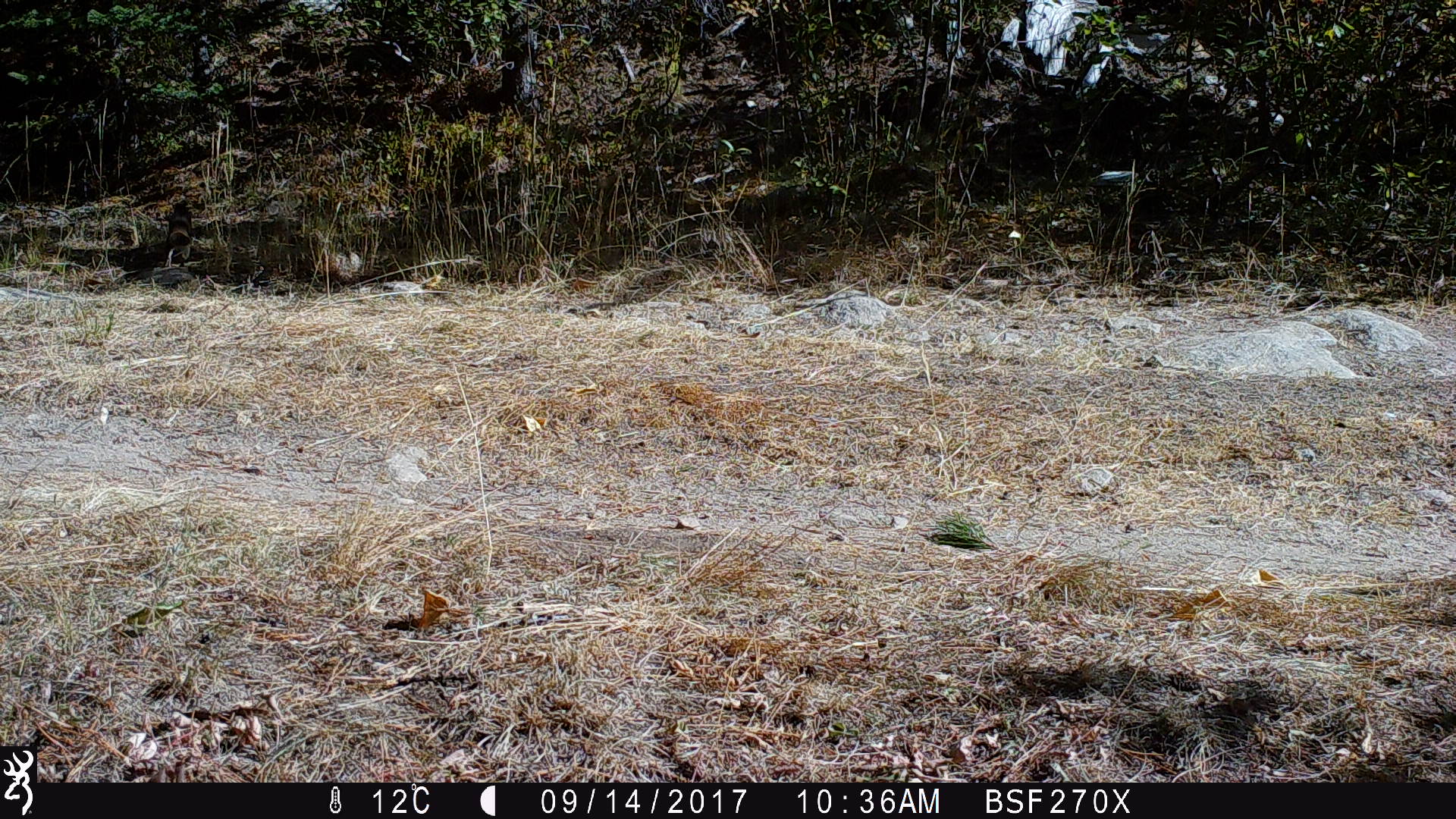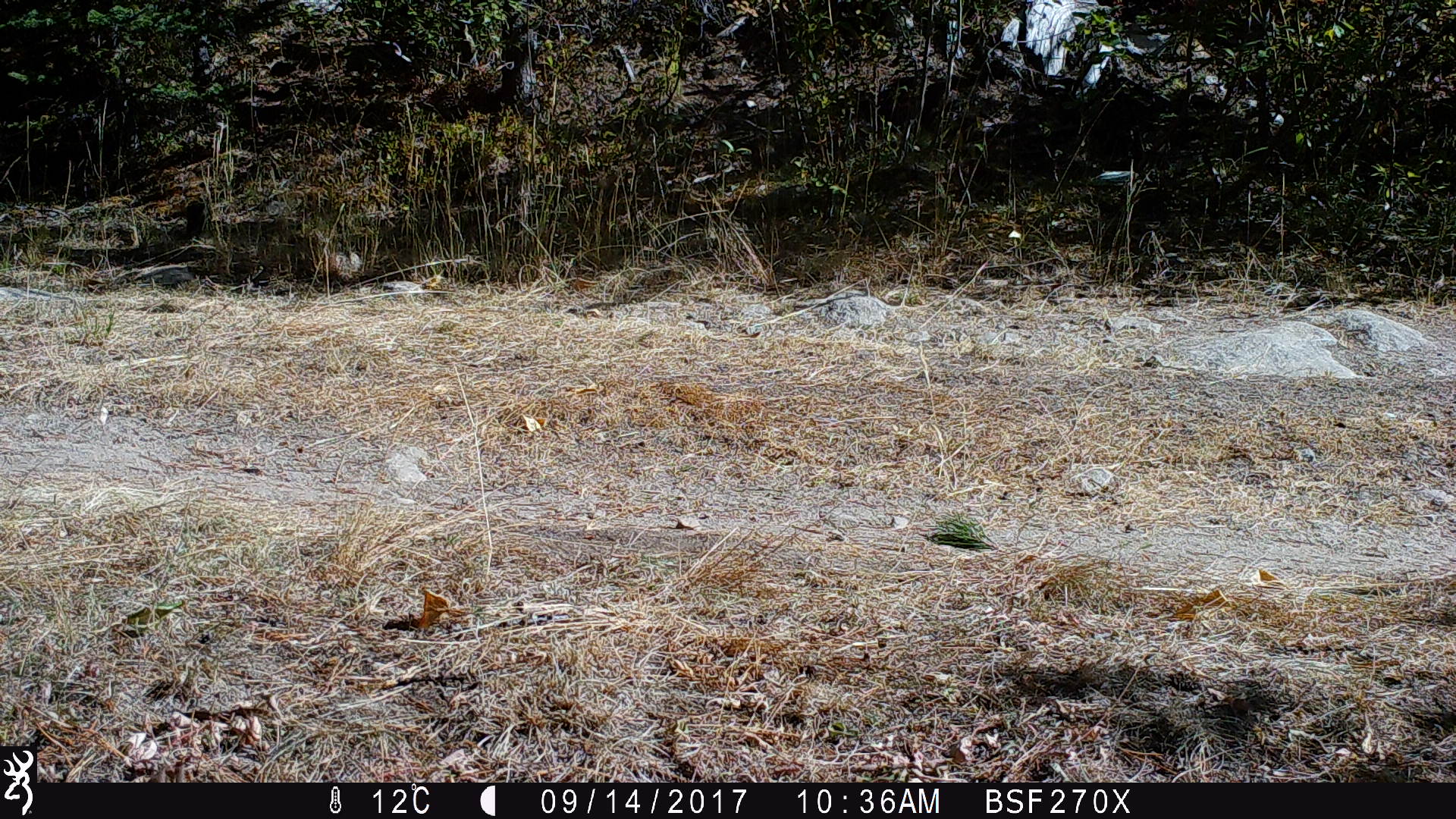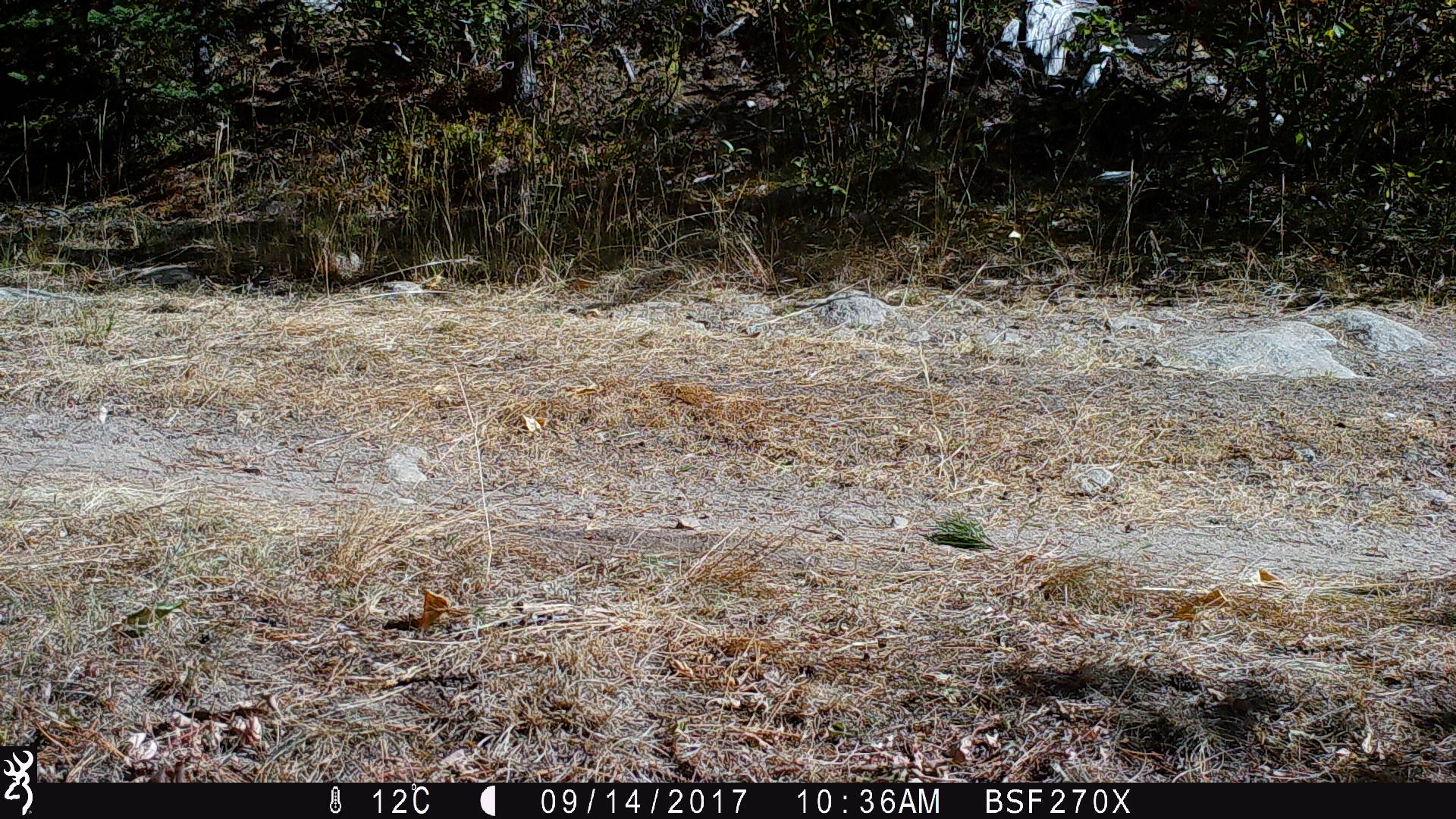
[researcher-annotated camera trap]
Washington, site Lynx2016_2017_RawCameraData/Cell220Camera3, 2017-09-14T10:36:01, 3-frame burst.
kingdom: Animalia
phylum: Chordata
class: Mammalia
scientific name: Mammalia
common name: small mammal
Small mammal (Mammalia). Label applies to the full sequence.